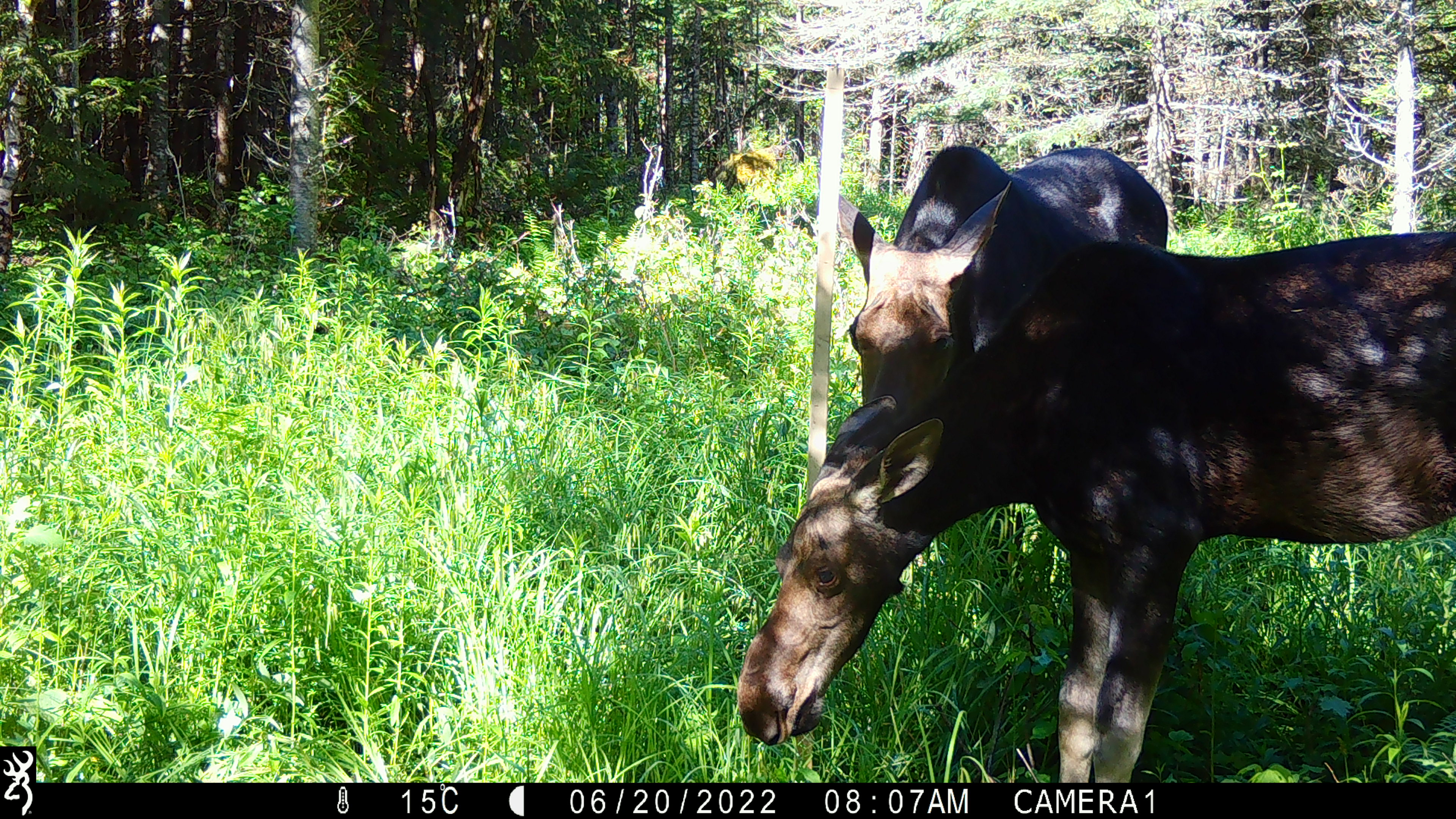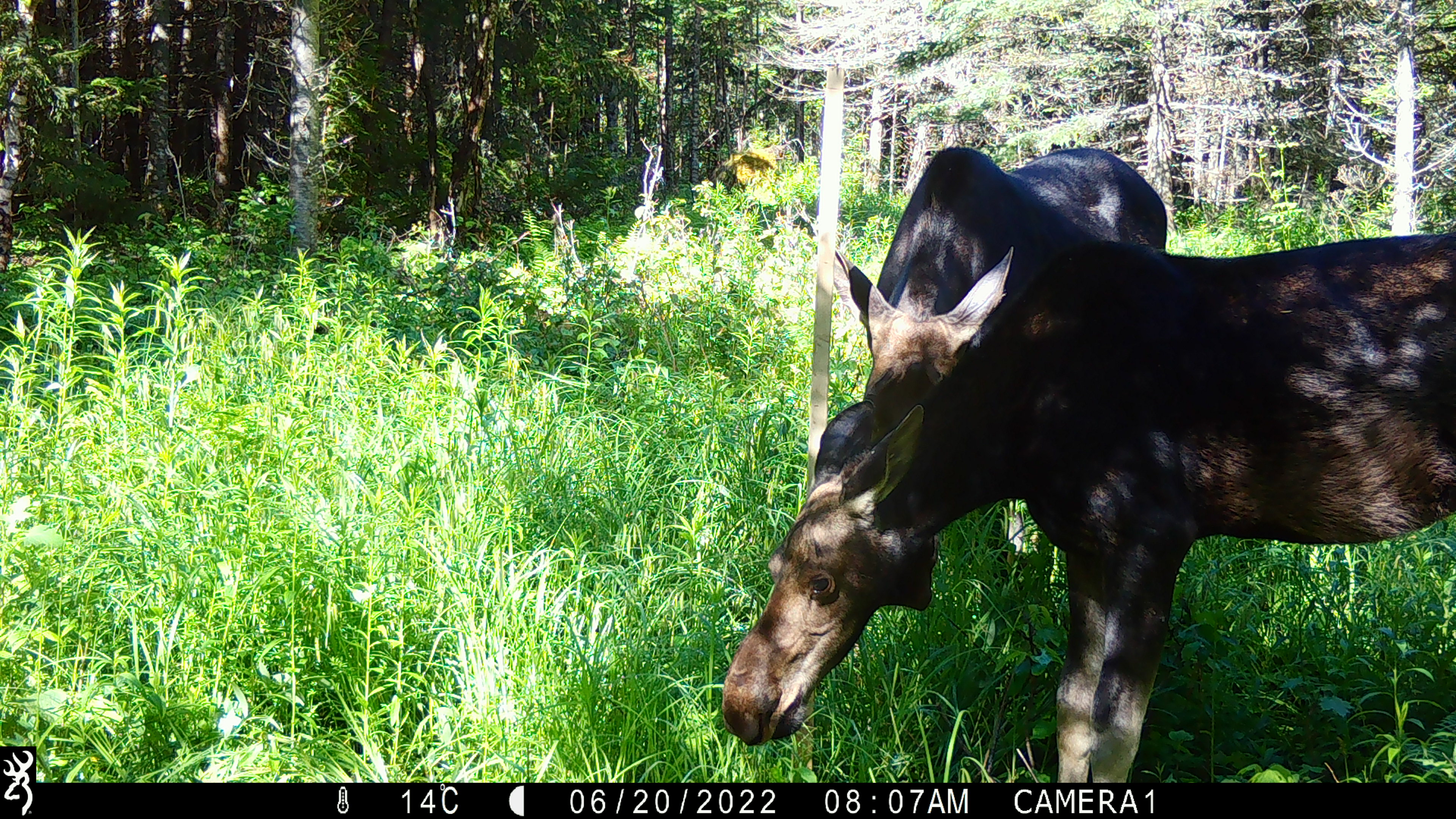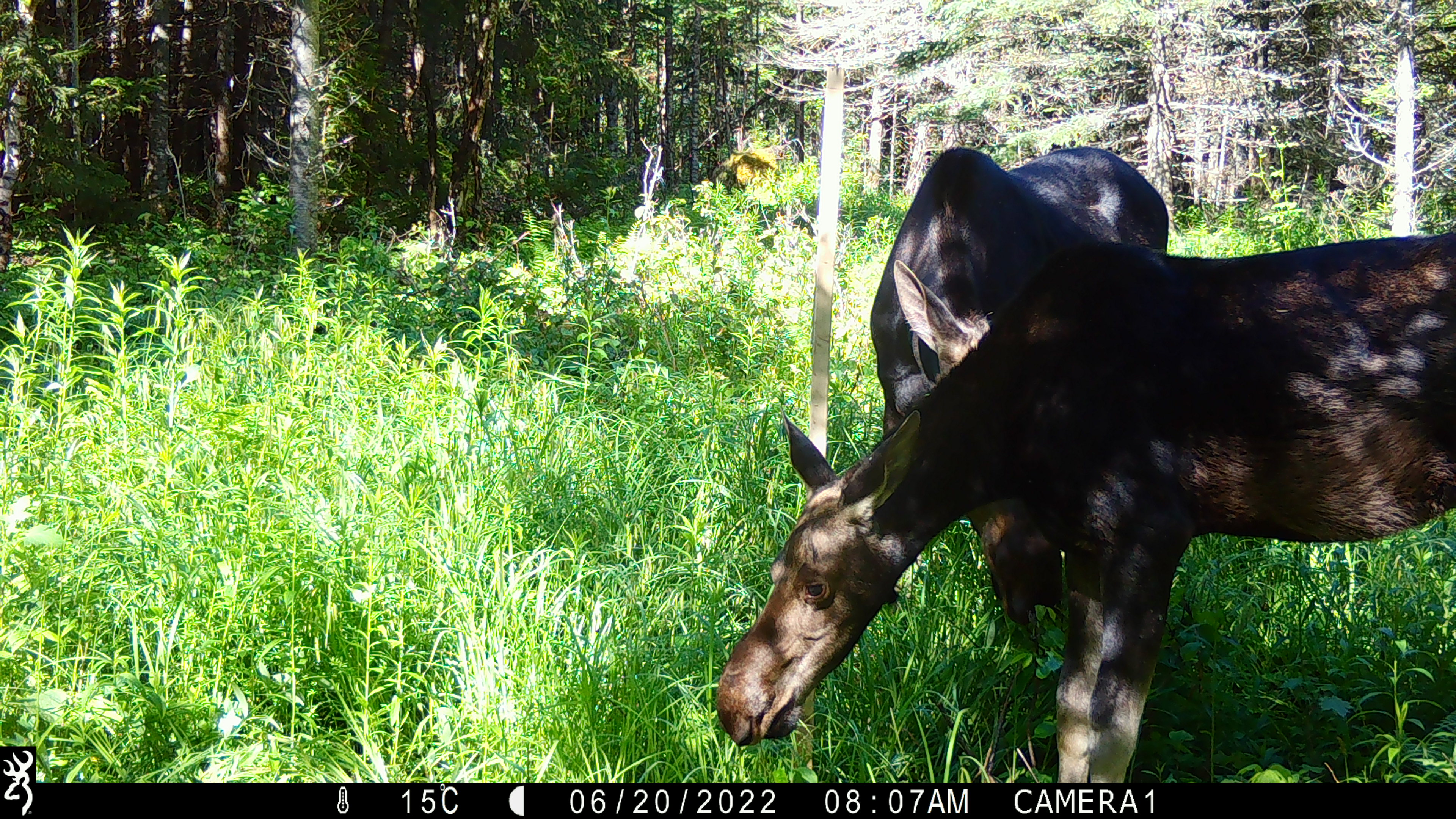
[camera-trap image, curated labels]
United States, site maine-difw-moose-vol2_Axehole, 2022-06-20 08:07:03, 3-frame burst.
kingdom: Animalia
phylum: Chordata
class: Mammalia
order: Artiodactyla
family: Cervidae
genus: Alces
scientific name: Alces alces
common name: moose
Moose (Alces alces).